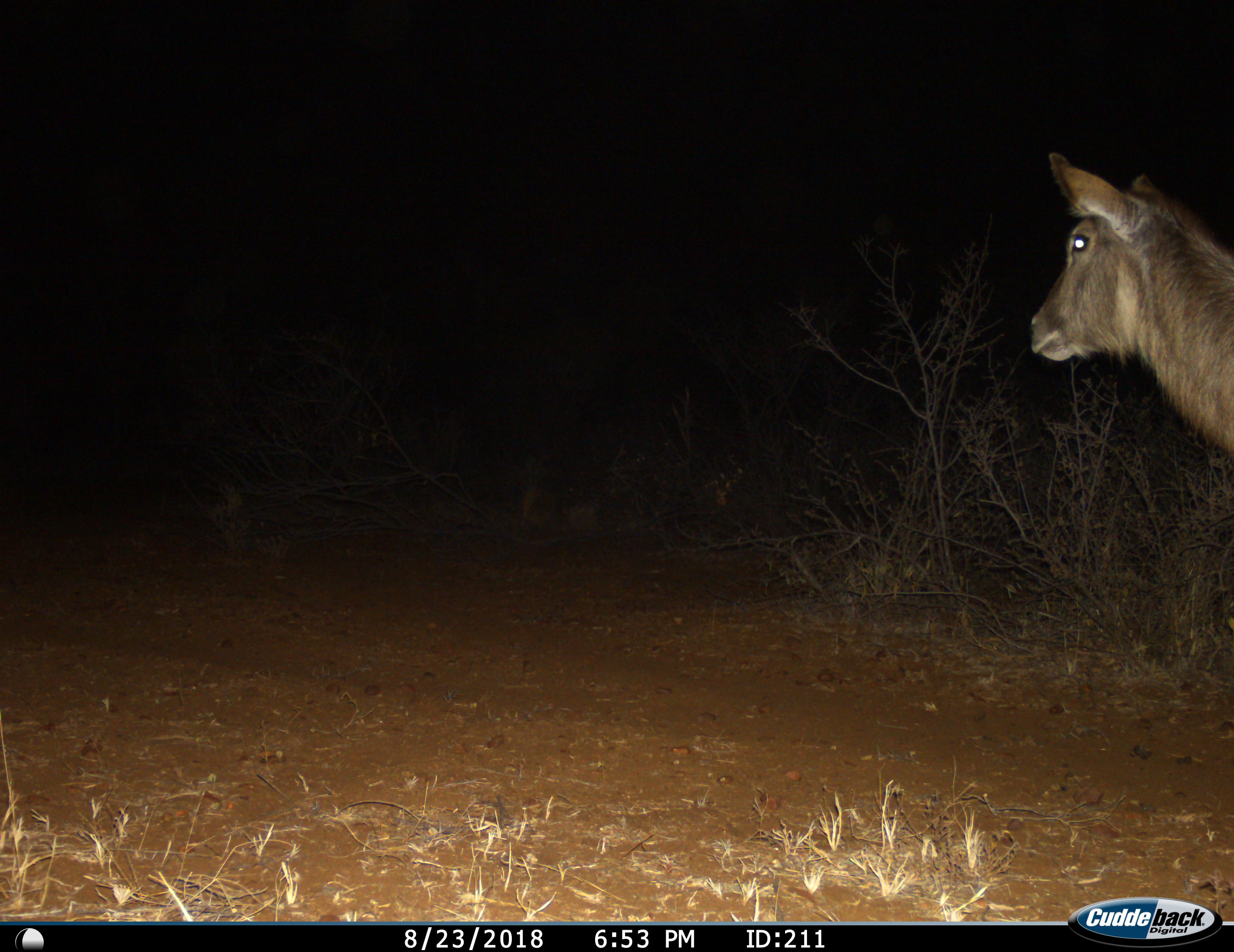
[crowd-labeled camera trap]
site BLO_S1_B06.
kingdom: Animalia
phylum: Chordata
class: Mammalia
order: Artiodactyla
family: Bovidae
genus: Kobus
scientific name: Kobus ellipsiprymnus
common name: waterbuck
Waterbuck (Kobus ellipsiprymnus), count 1. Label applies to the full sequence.